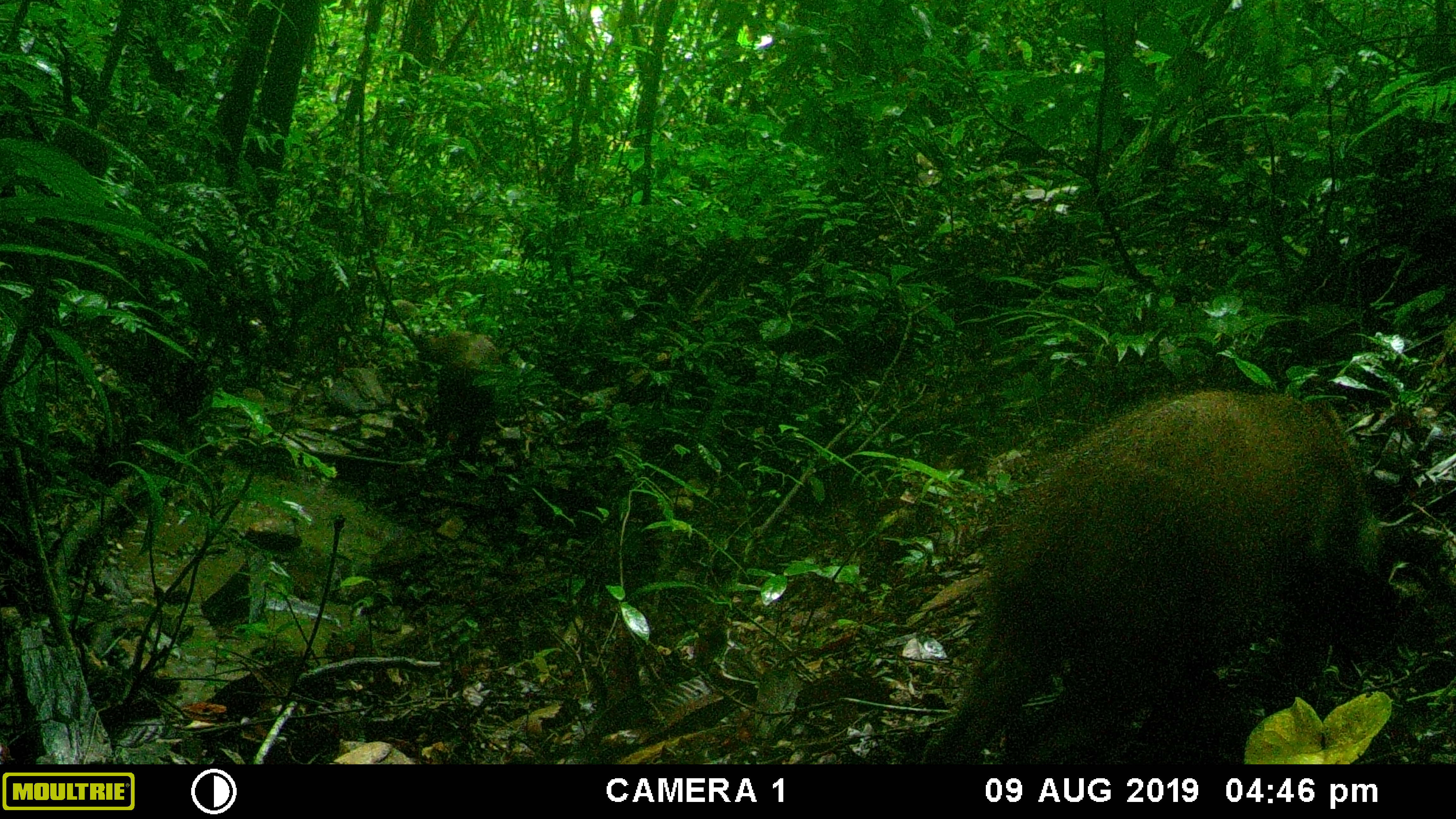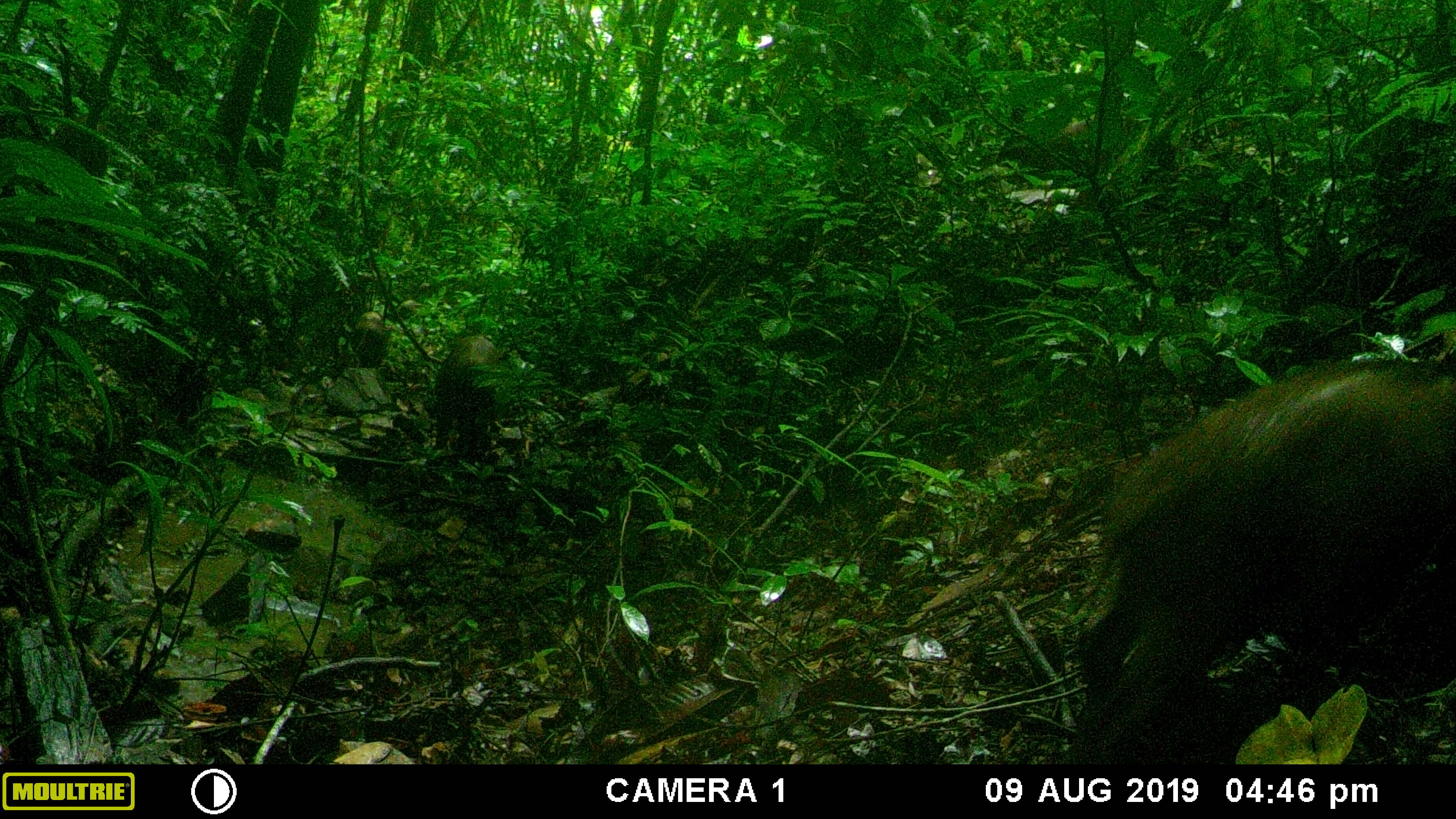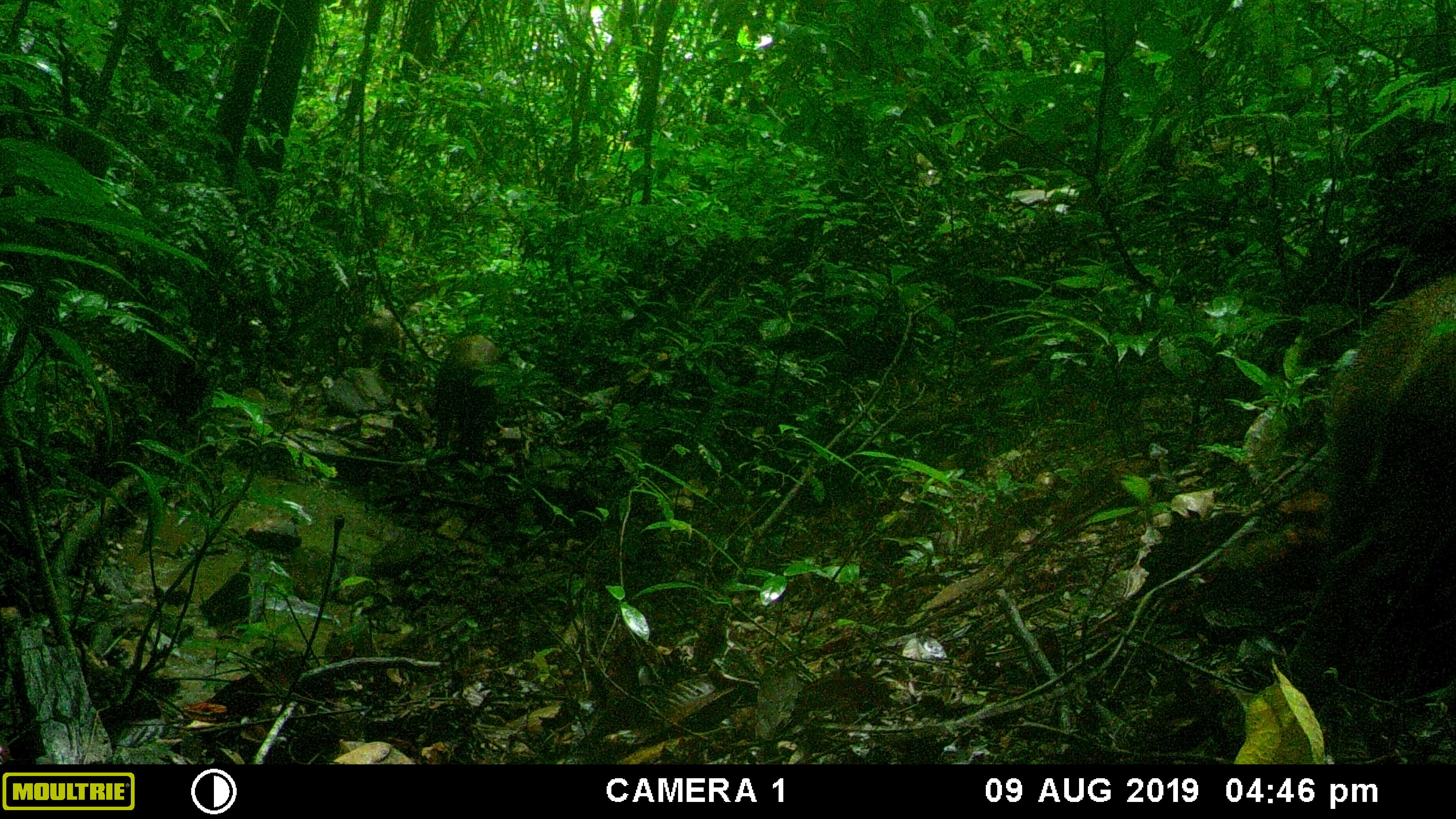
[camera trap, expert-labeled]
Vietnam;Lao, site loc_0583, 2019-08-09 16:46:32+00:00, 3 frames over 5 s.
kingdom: Animalia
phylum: Chordata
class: Mammalia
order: Artiodactyla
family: Suidae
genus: Sus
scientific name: Sus scrofa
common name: eurasian wild pig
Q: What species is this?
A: Eurasian wild pig (Sus scrofa).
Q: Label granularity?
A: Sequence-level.